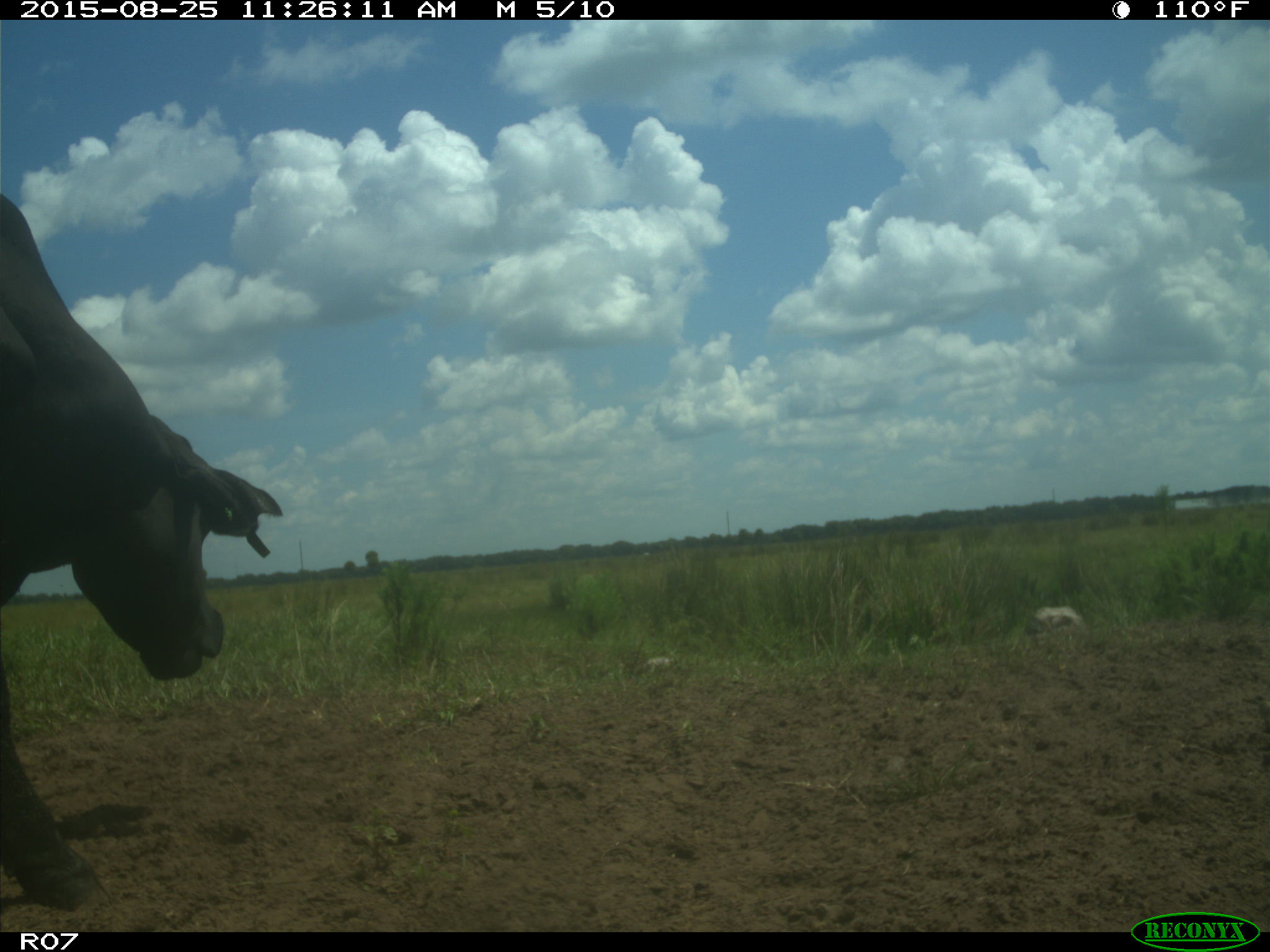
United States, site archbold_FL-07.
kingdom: Animalia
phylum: Chordata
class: Mammalia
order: Artiodactyla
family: Bovidae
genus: Bos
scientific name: Bos taurus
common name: domestic cow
Bos taurus (domestic cow).